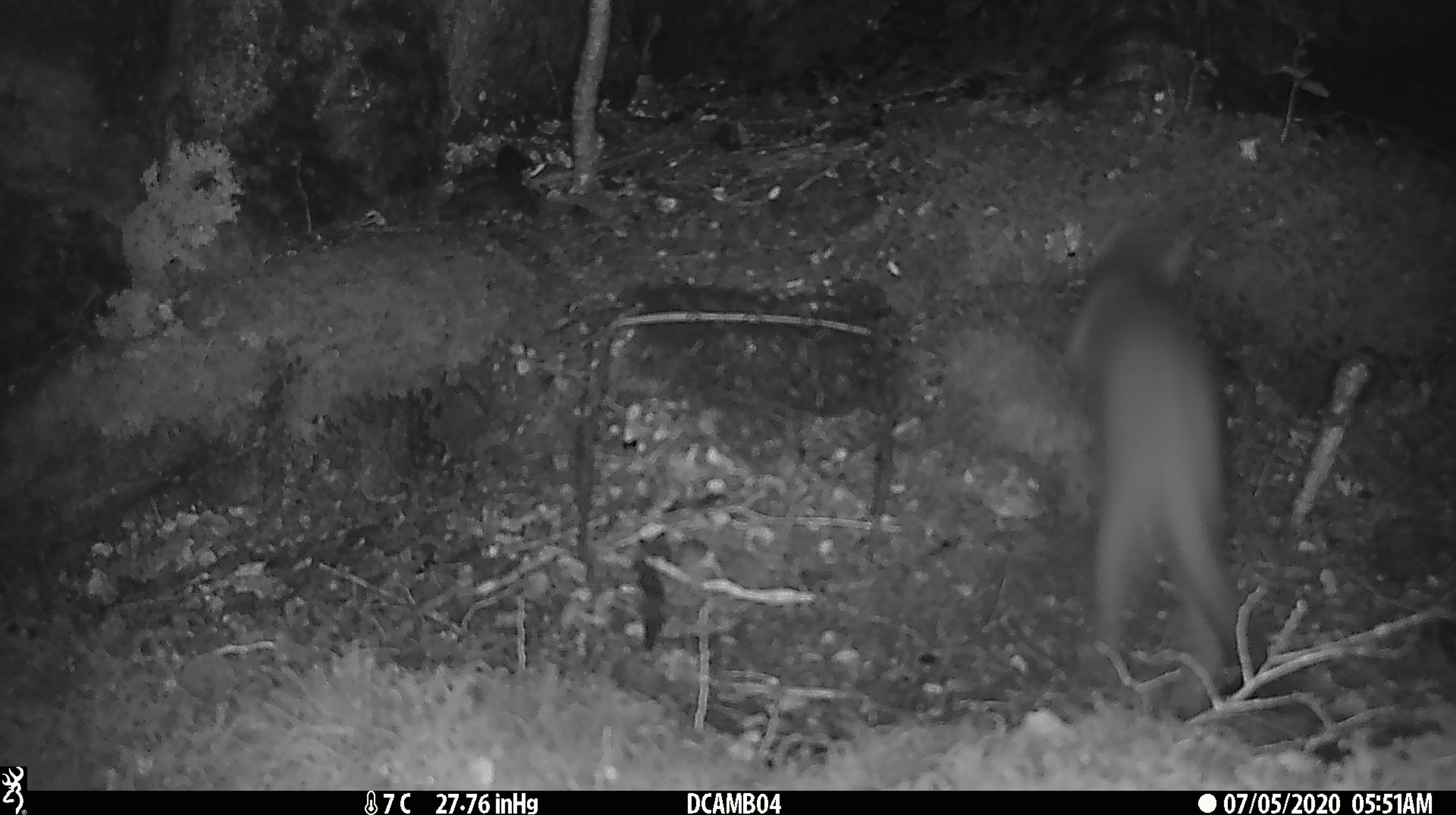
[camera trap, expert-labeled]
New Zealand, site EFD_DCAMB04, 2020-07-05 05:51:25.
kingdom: Animalia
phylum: Chordata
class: Mammalia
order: Carnivora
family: Mustelidae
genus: Mustela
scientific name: Mustela erminea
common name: stoat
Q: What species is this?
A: Stoat (Mustela erminea).